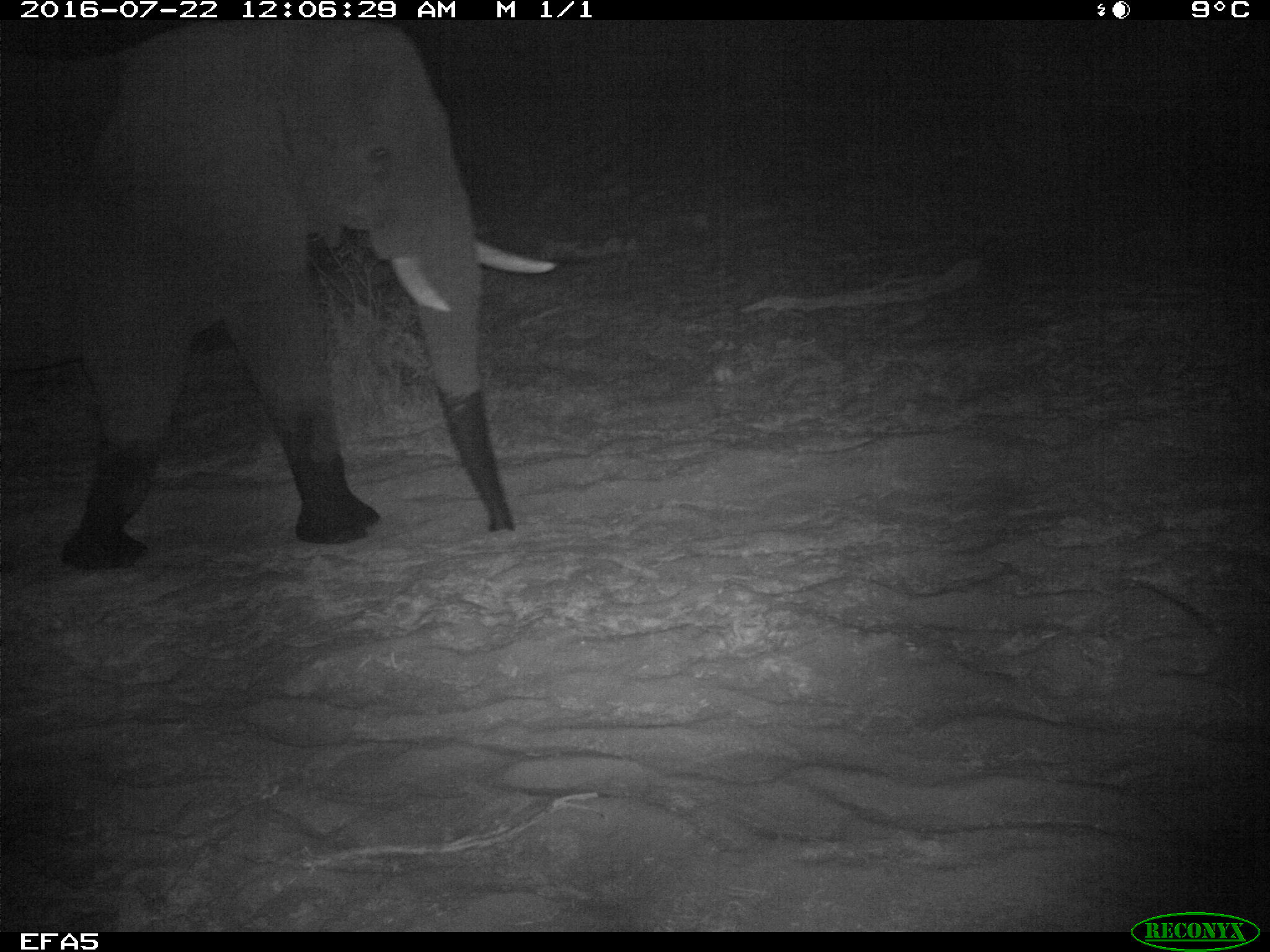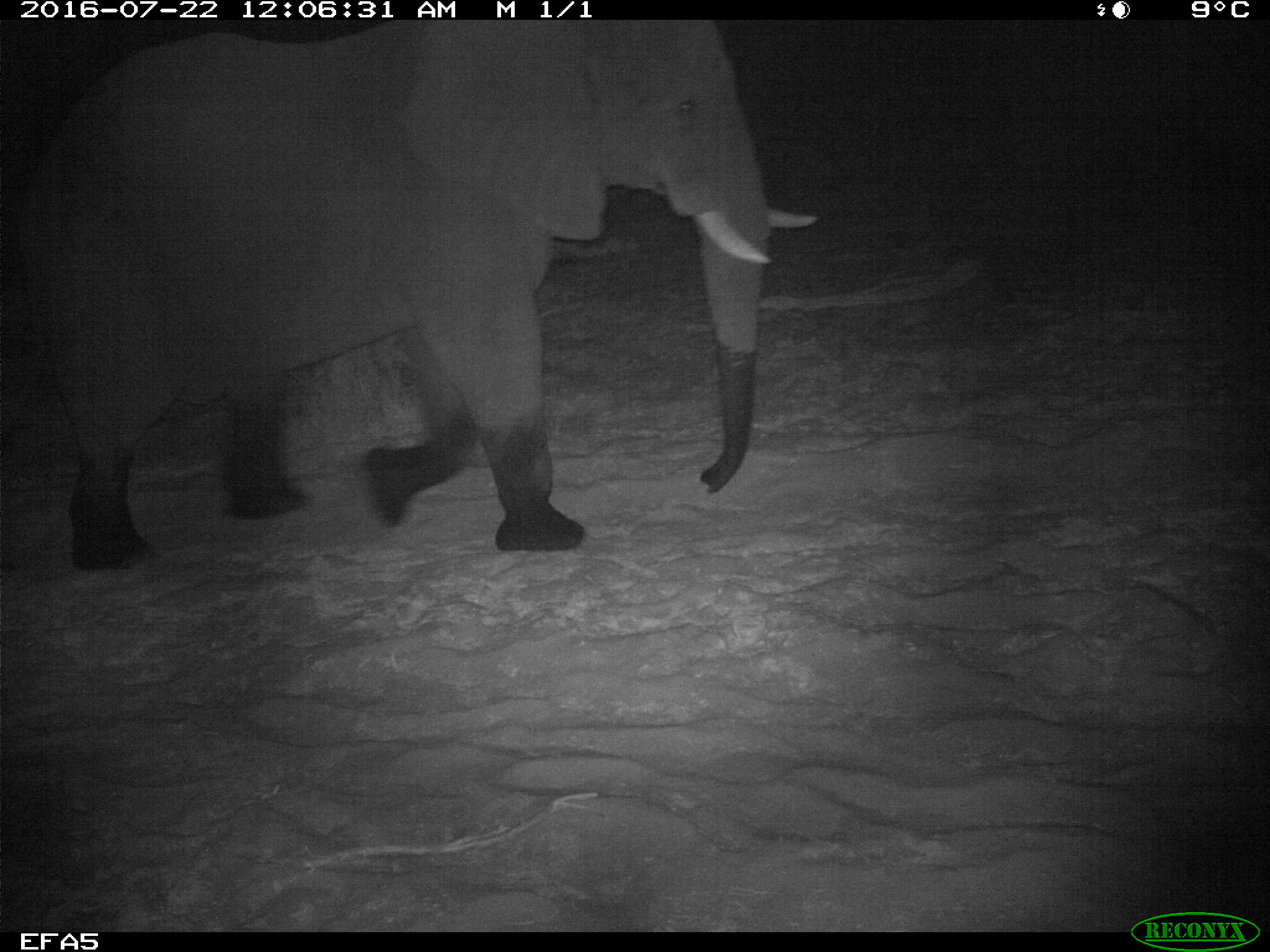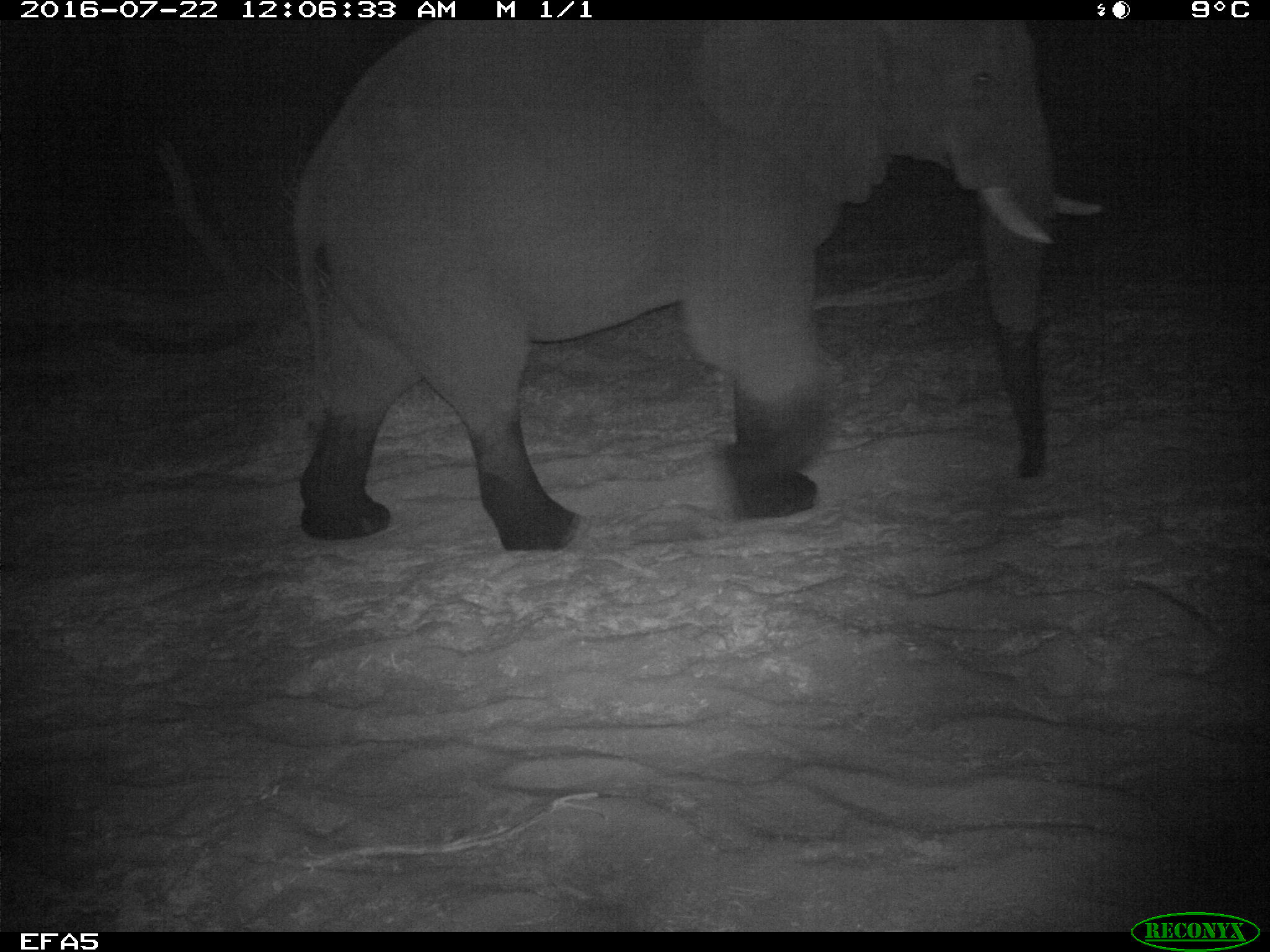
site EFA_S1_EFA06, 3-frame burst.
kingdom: Animalia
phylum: Chordata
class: Mammalia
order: Proboscidea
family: Elephantidae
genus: Loxodonta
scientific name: Loxodonta africana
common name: african bush elephant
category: elephant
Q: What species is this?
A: Elephant (african bush elephant) (Loxodonta africana).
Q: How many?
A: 1.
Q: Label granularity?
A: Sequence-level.